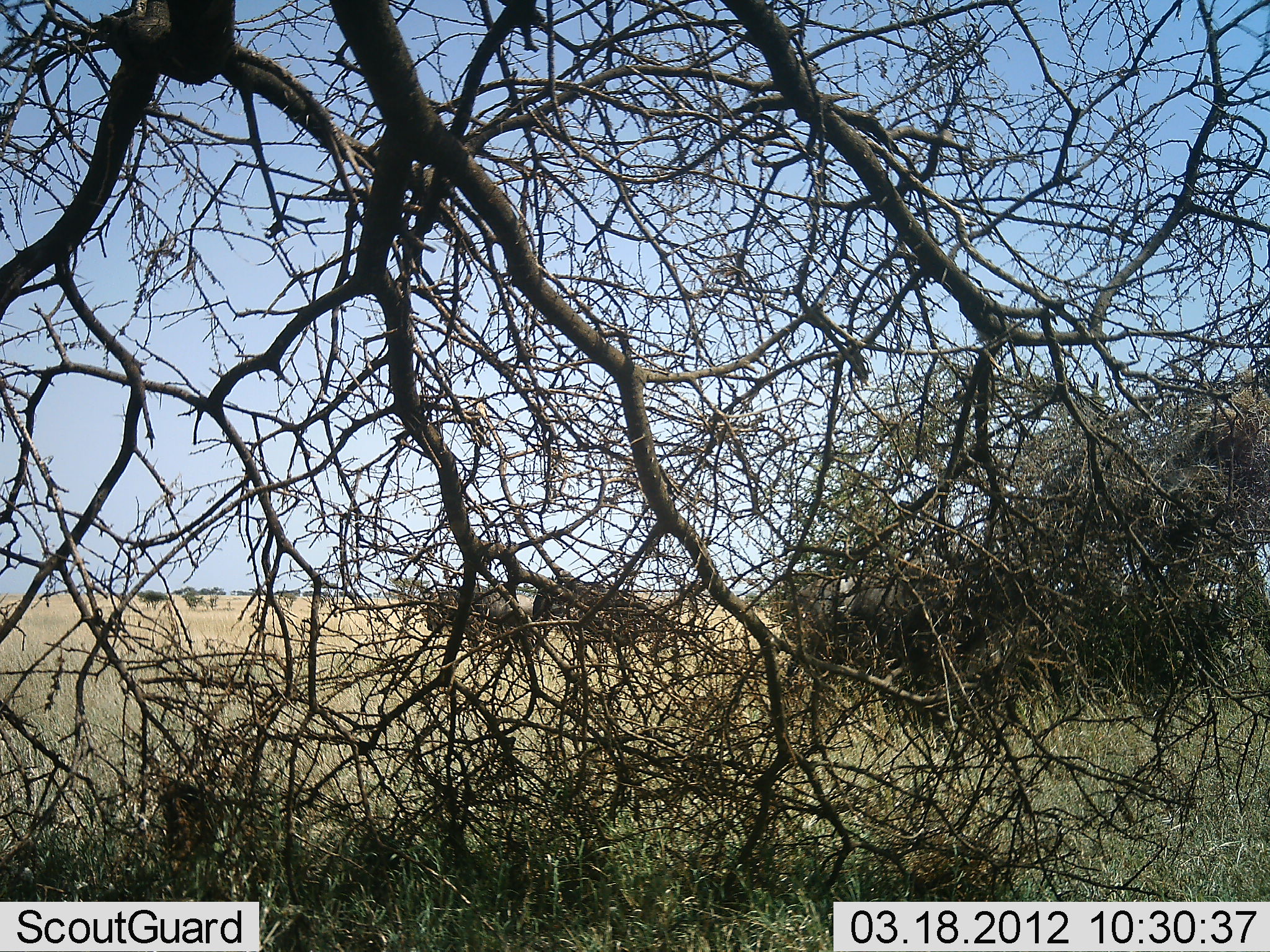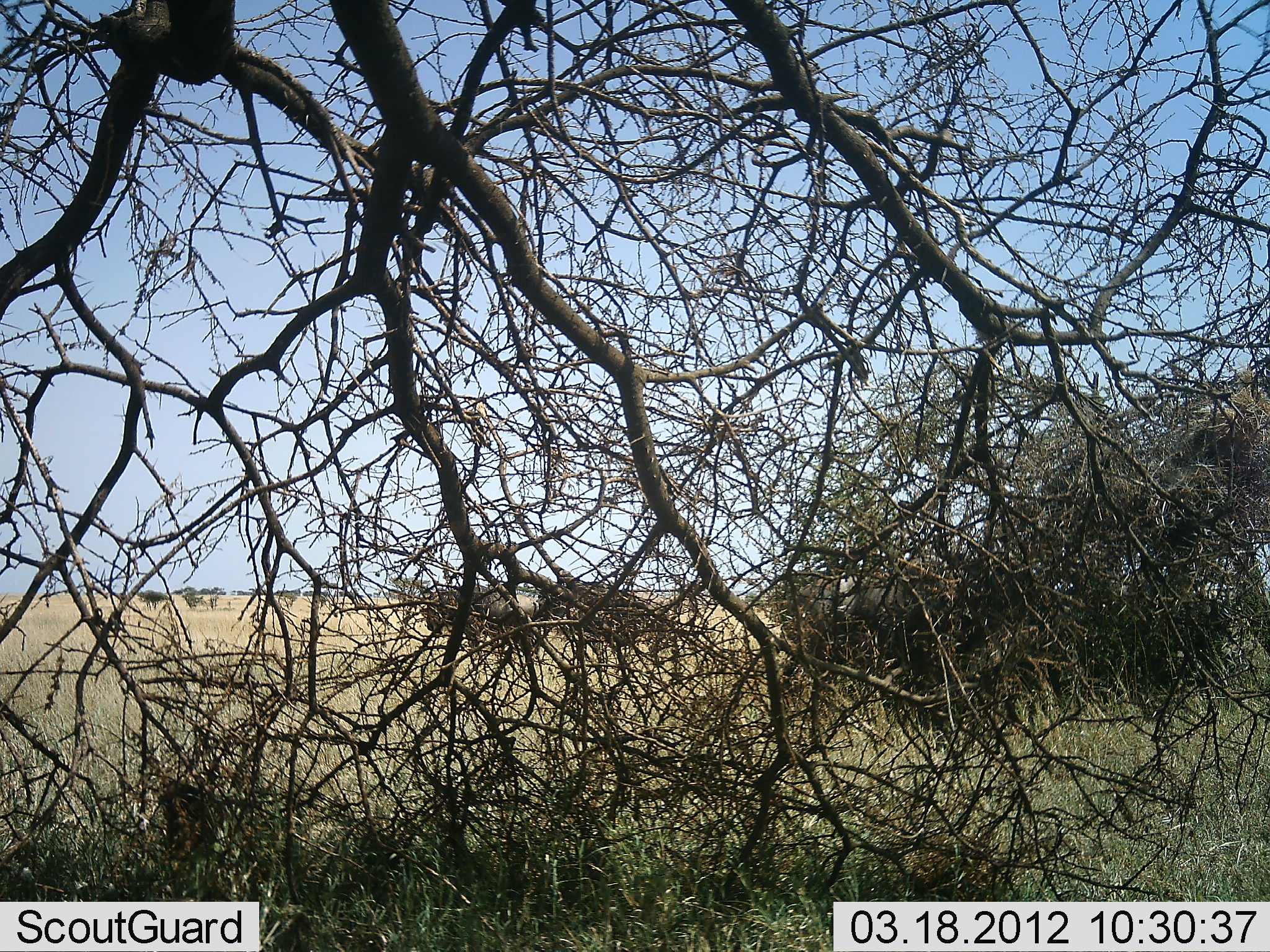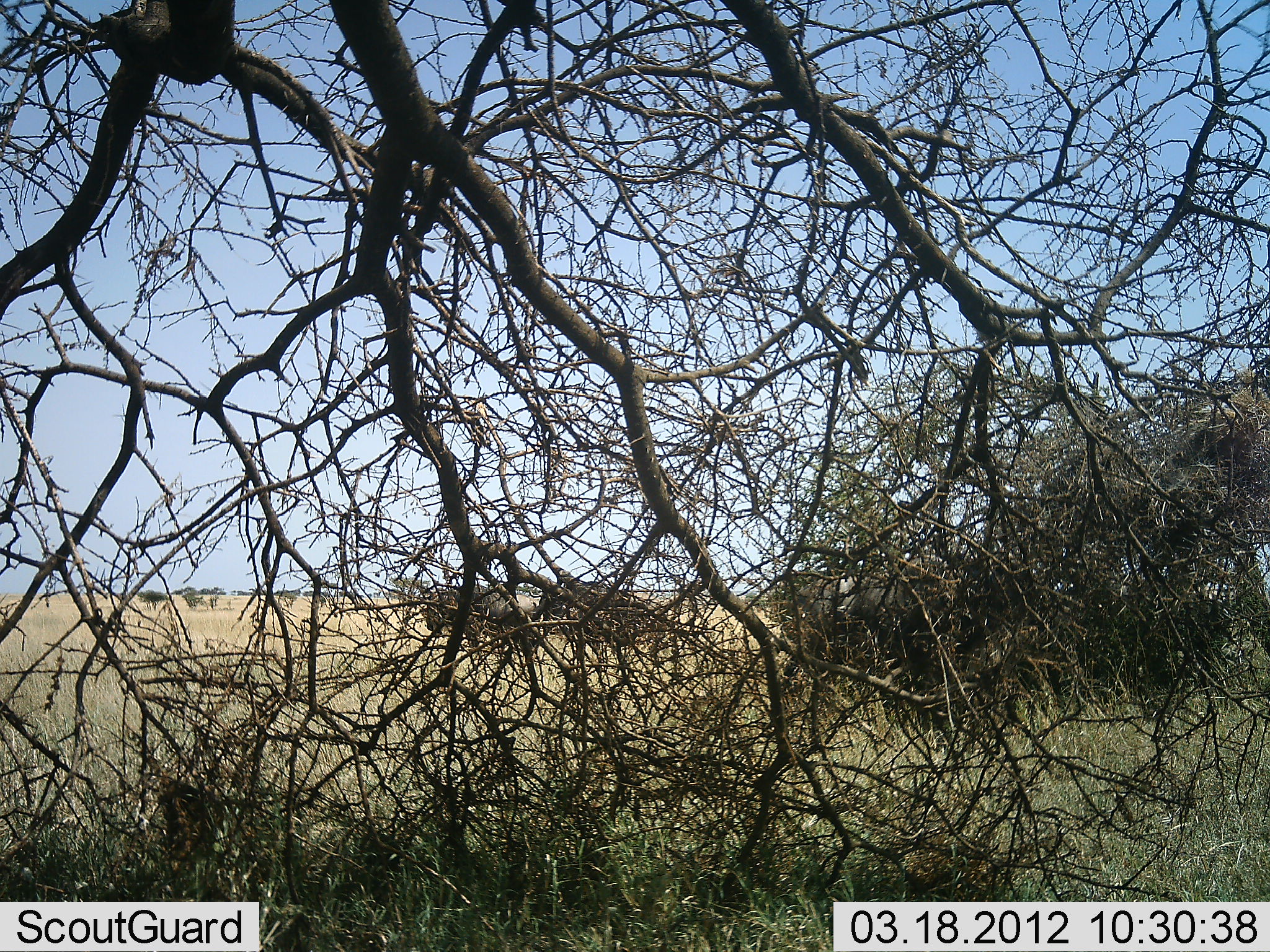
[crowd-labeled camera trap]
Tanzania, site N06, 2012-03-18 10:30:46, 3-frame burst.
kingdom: Animalia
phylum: Chordata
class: Mammalia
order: Artiodactyla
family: Bovidae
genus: Connochaetes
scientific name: Connochaetes taurinus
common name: blue wildebeest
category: wildebeest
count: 2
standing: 89%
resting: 0%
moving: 0%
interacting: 0%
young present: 0%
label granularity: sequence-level